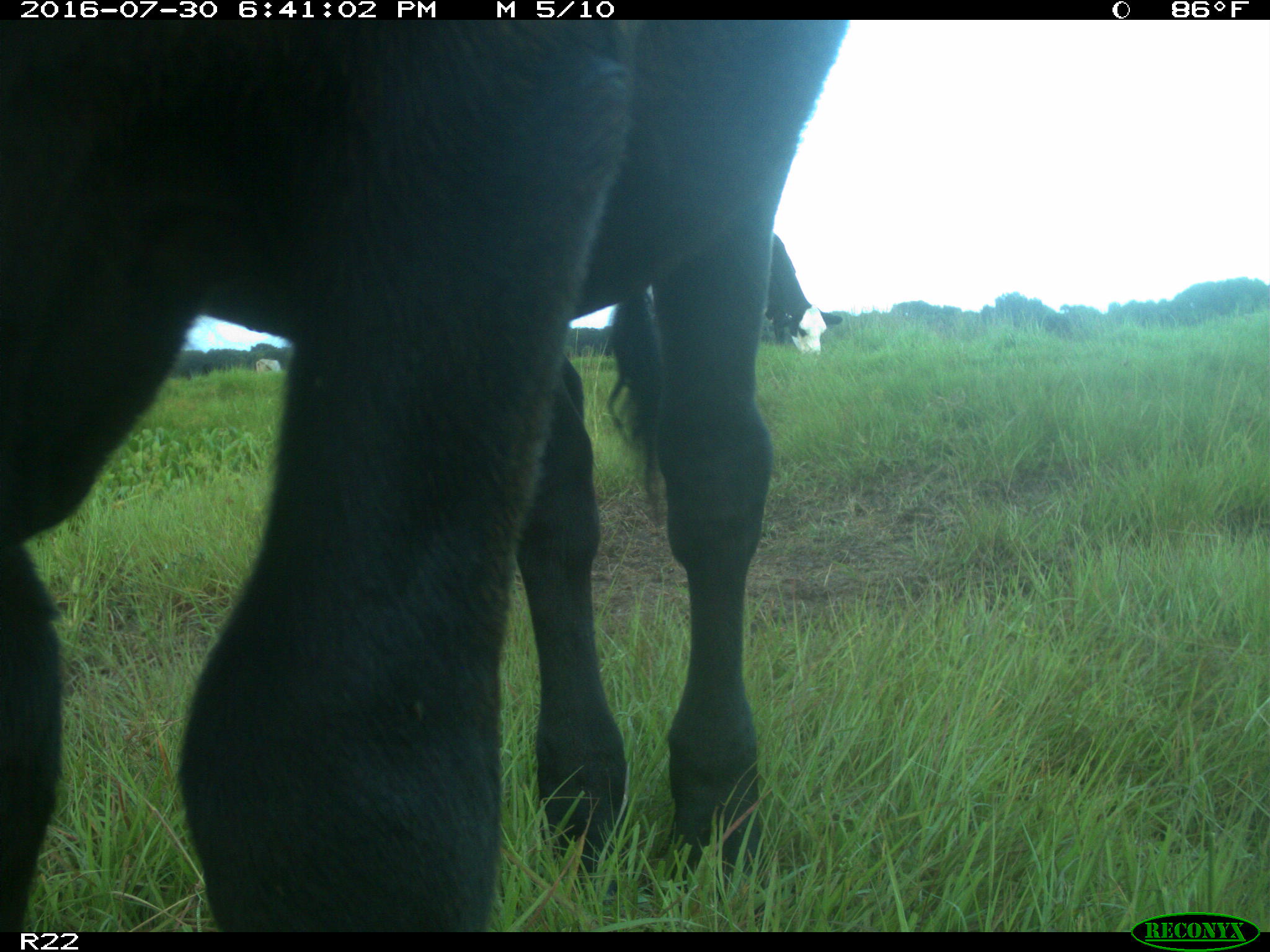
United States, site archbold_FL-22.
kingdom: Animalia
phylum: Chordata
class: Mammalia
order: Artiodactyla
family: Bovidae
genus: Bos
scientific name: Bos taurus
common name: domestic cow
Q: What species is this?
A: Bos taurus (domestic cow).